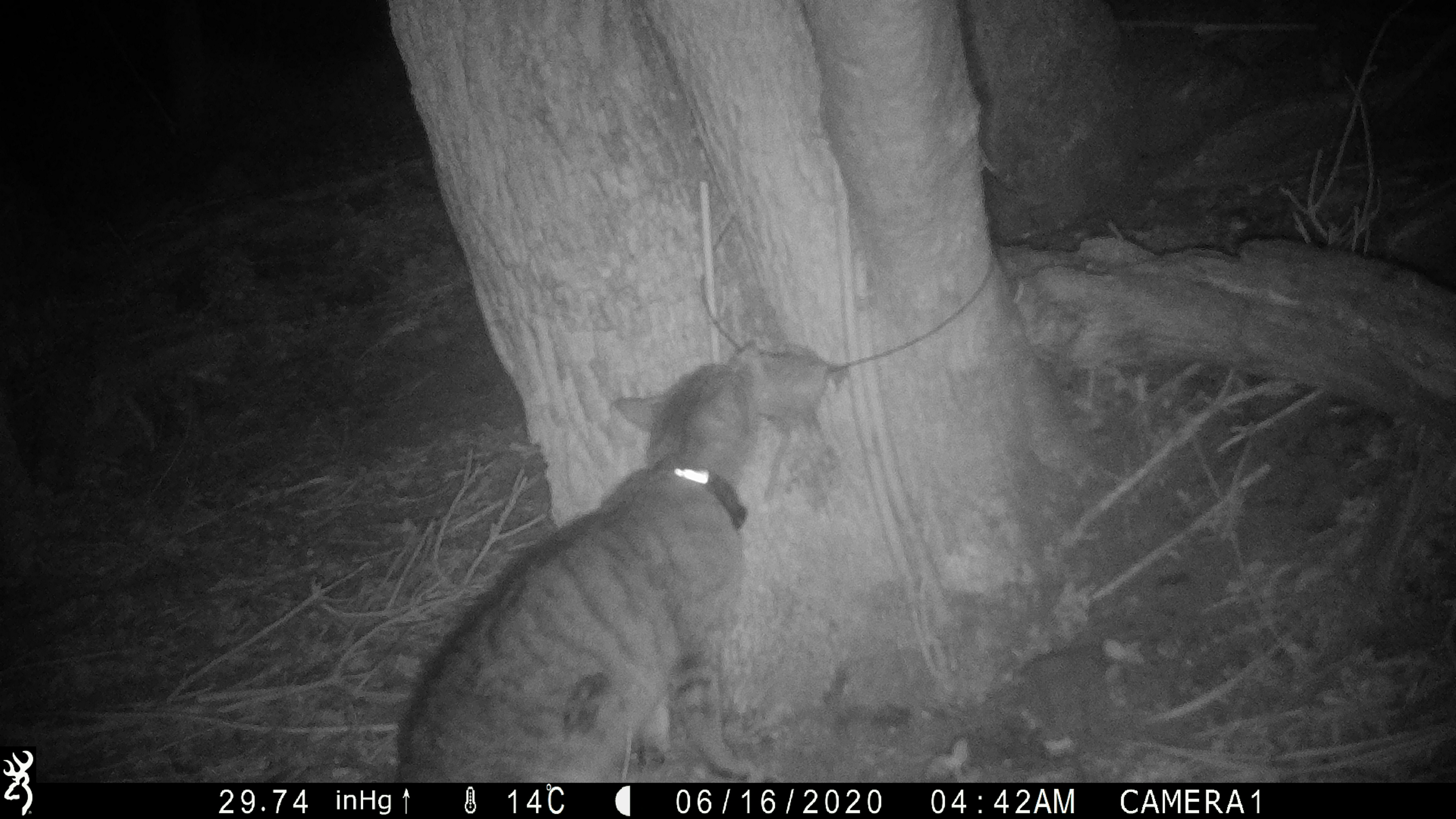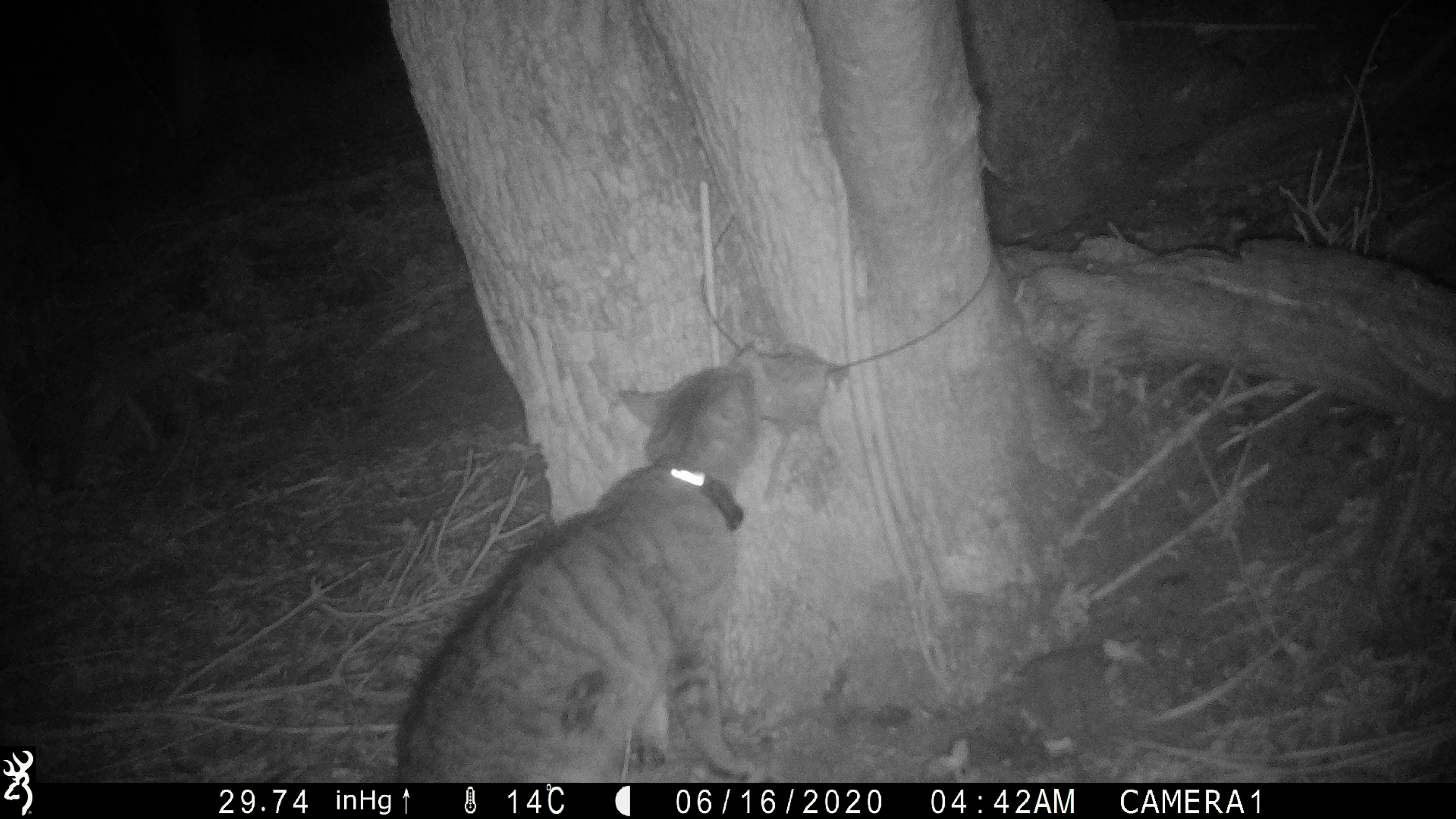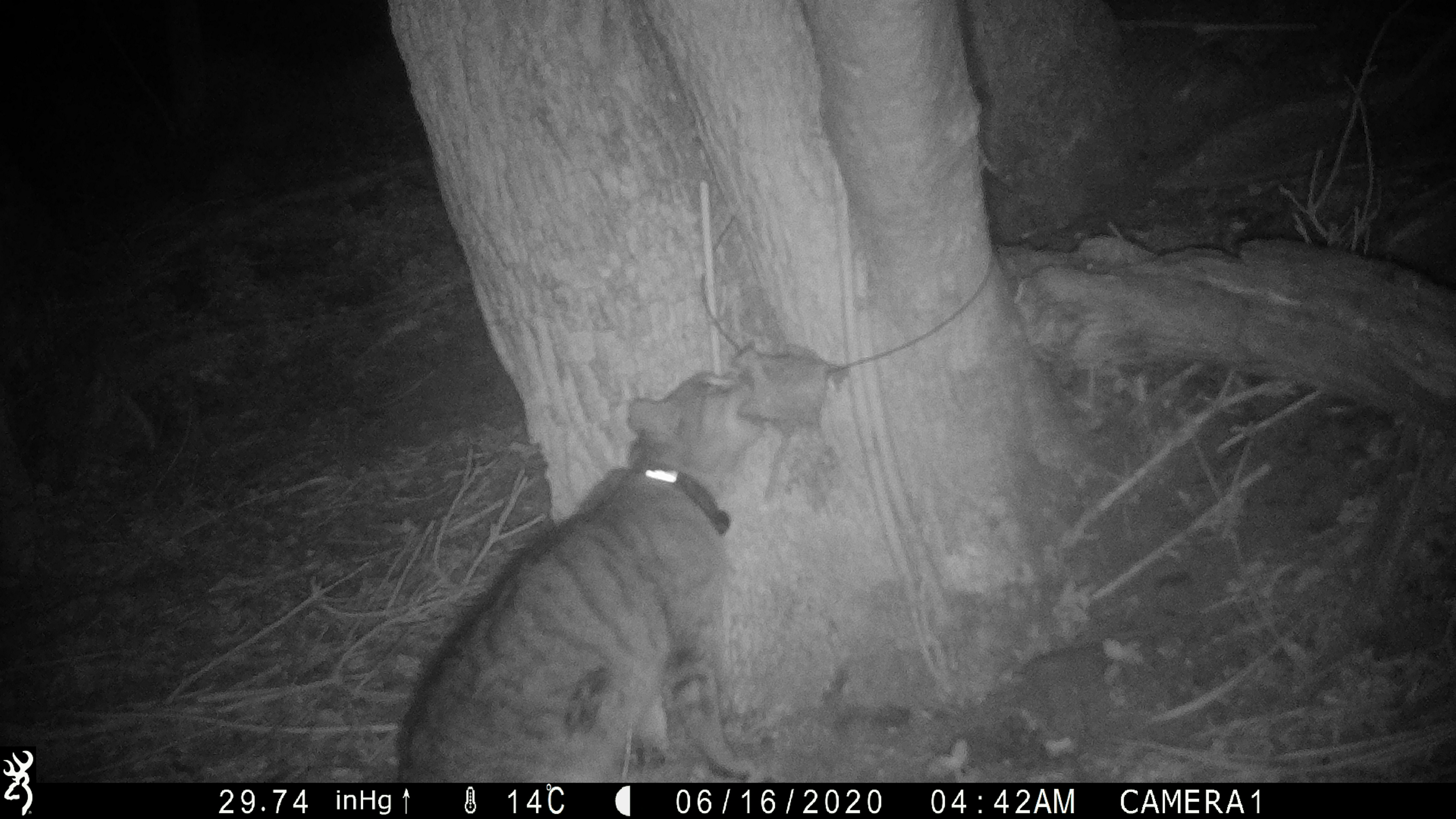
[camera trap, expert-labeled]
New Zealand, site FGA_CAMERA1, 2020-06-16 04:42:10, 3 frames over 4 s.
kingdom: Animalia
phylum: Chordata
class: Mammalia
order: Carnivora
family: Felidae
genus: Felis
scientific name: Felis catus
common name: domestic cat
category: cat